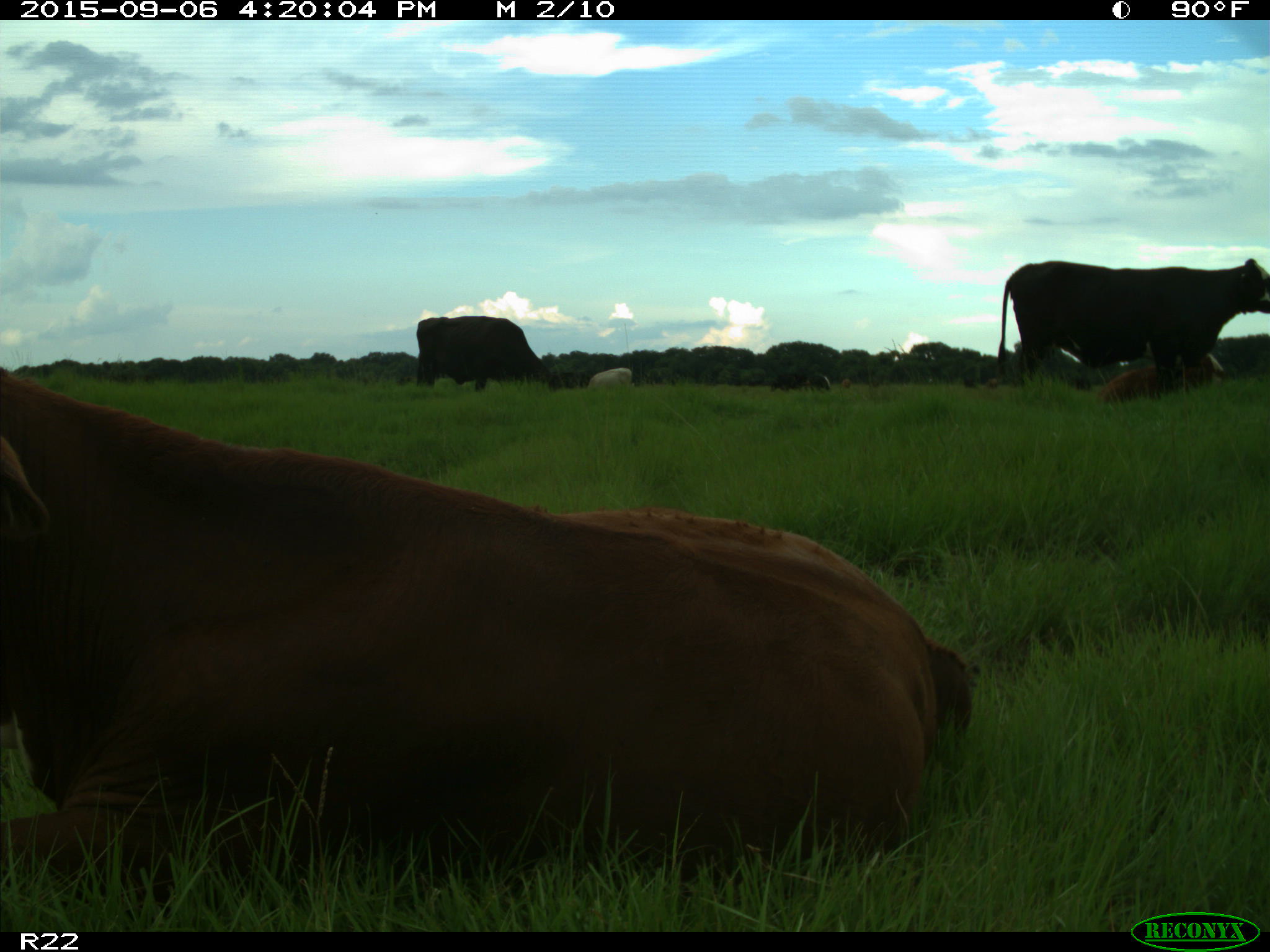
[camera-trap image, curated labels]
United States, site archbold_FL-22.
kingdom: Animalia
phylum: Chordata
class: Mammalia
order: Artiodactyla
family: Bovidae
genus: Bos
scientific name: Bos taurus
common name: domestic cow